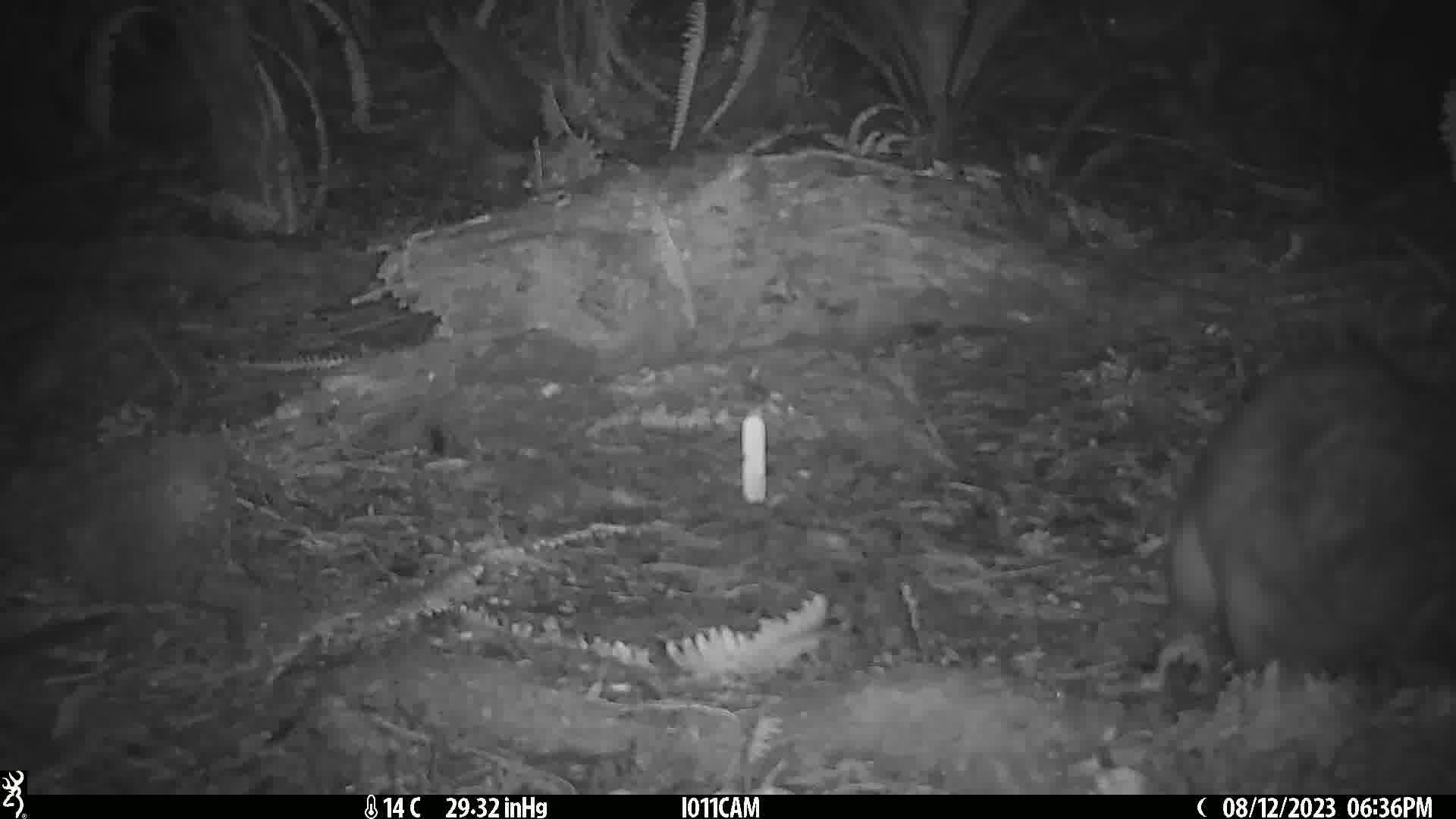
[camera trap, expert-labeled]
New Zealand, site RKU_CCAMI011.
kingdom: Animalia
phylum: Chordata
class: Mammalia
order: Diprotodontia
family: Phalangeridae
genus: Trichosurus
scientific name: Trichosurus vulpecula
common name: common brushtail possum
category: possum